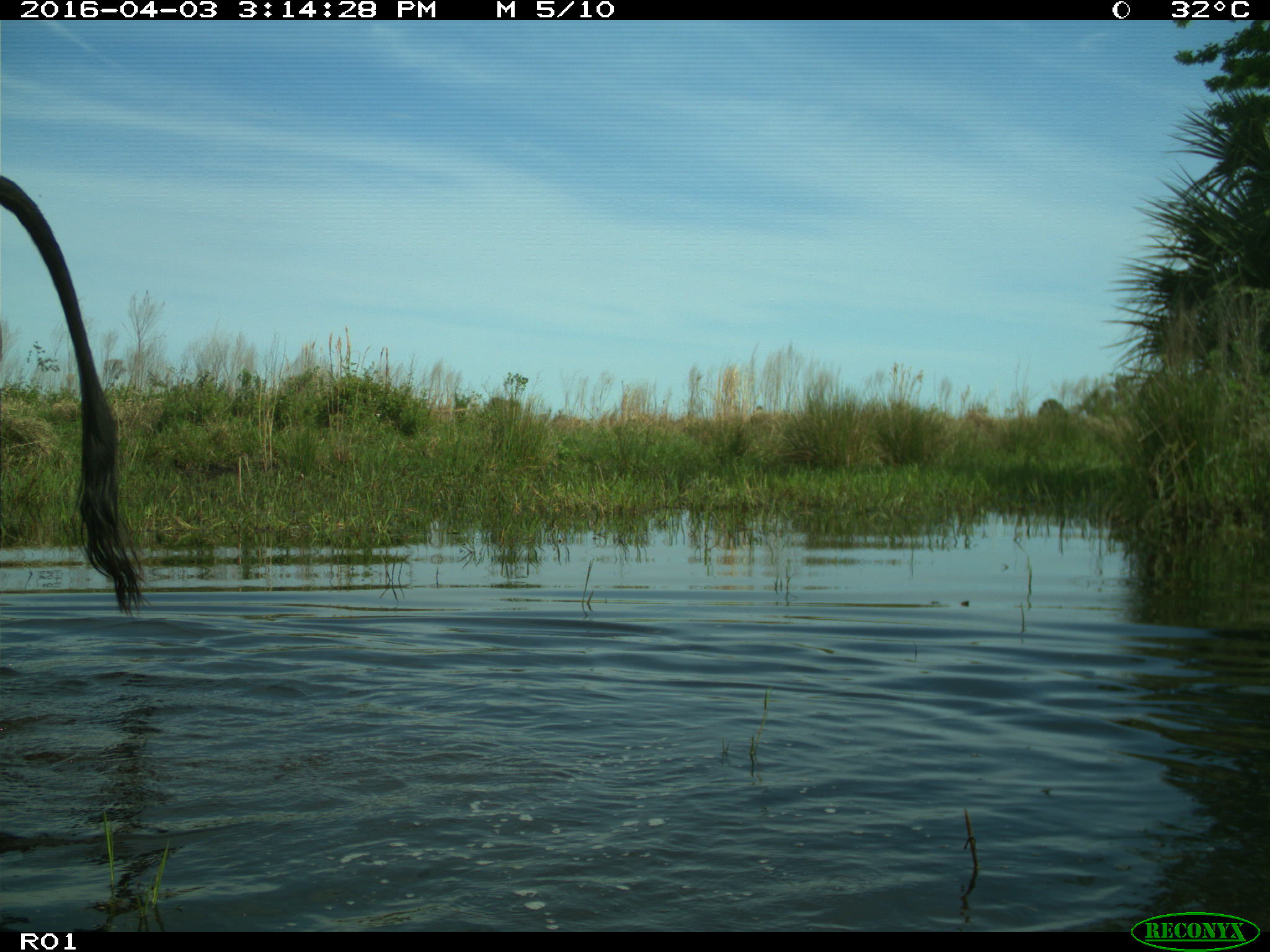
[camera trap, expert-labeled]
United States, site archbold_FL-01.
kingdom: Animalia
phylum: Chordata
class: Mammalia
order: Artiodactyla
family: Bovidae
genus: Bos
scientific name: Bos taurus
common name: domestic cow